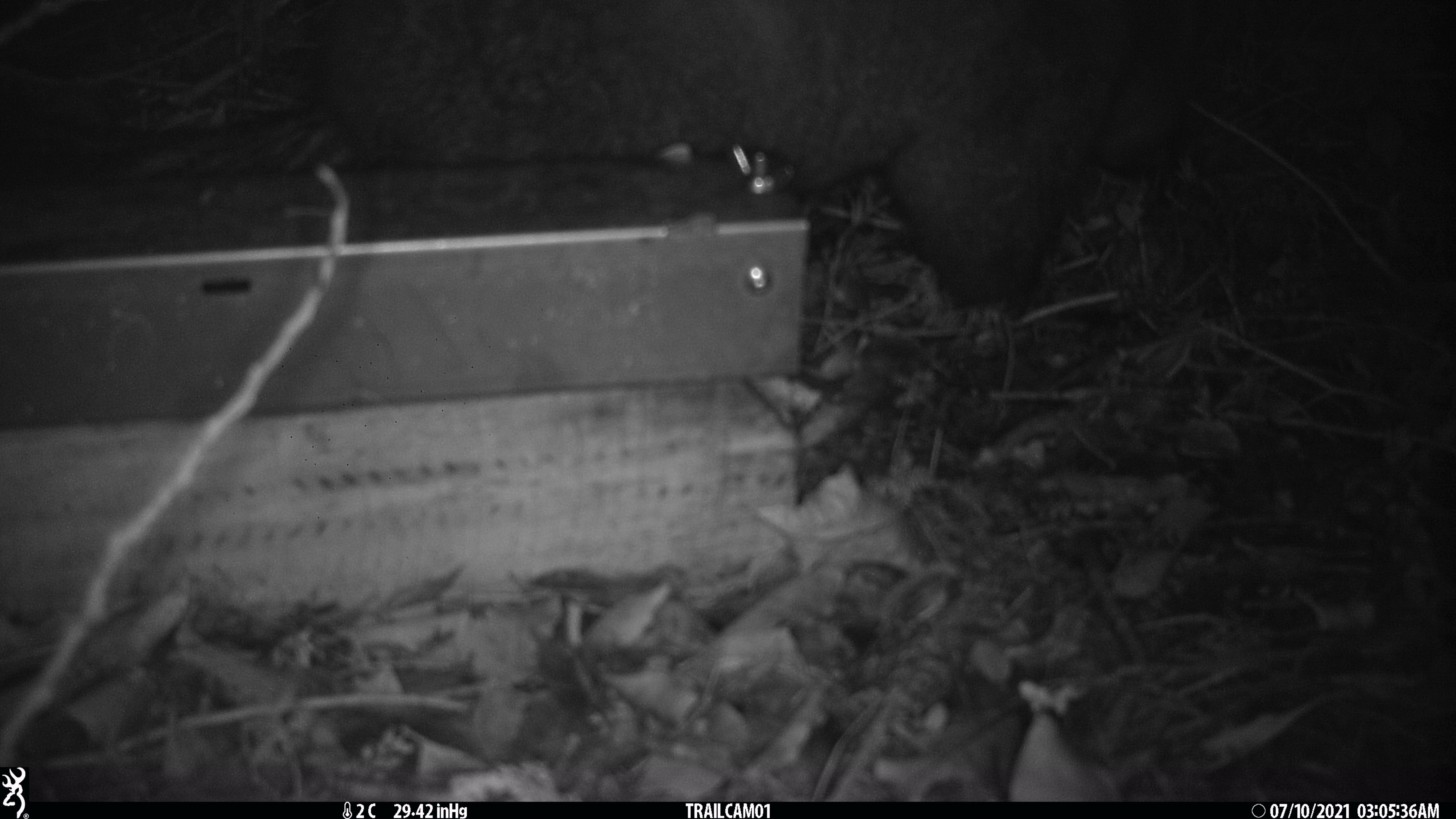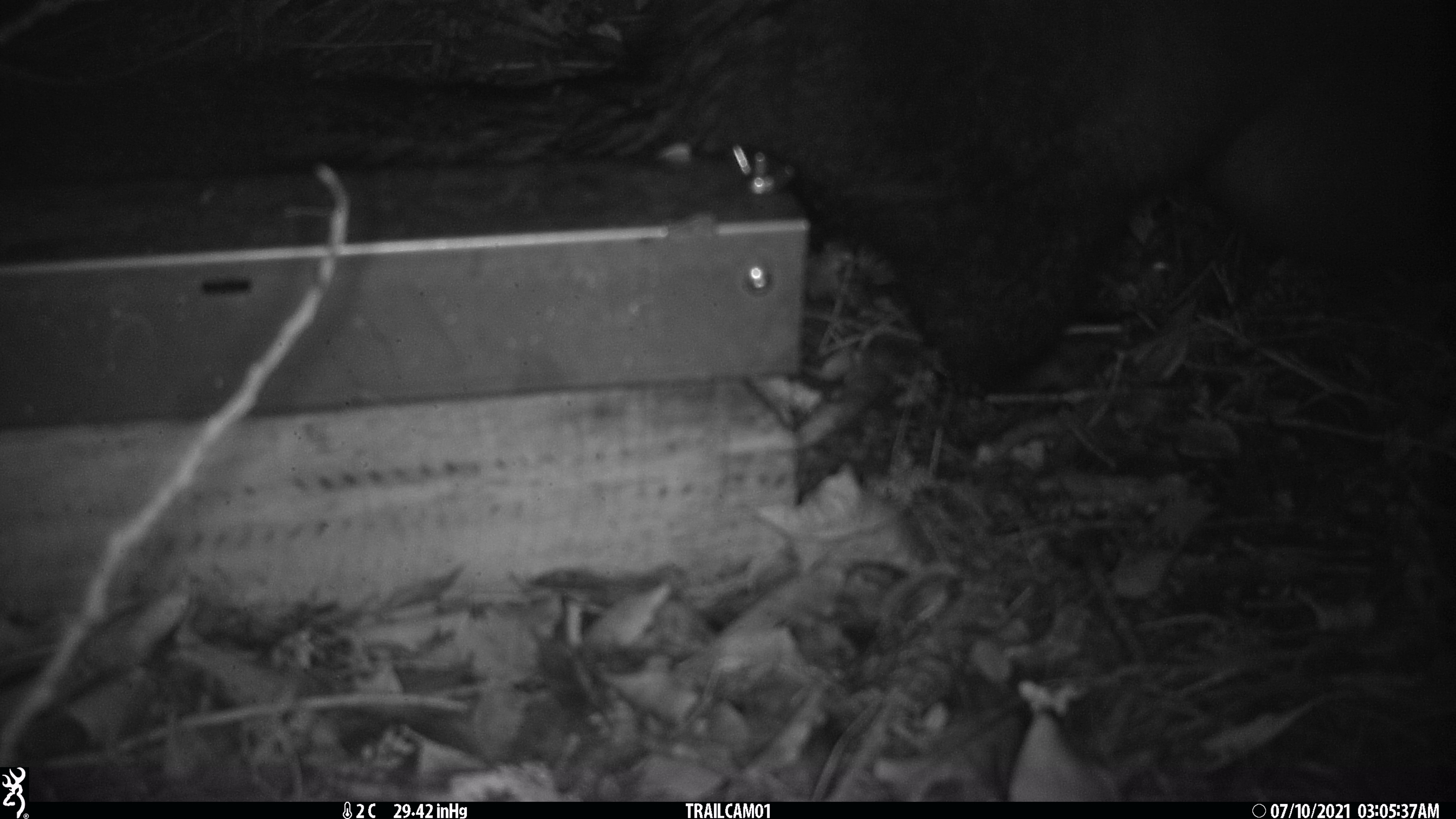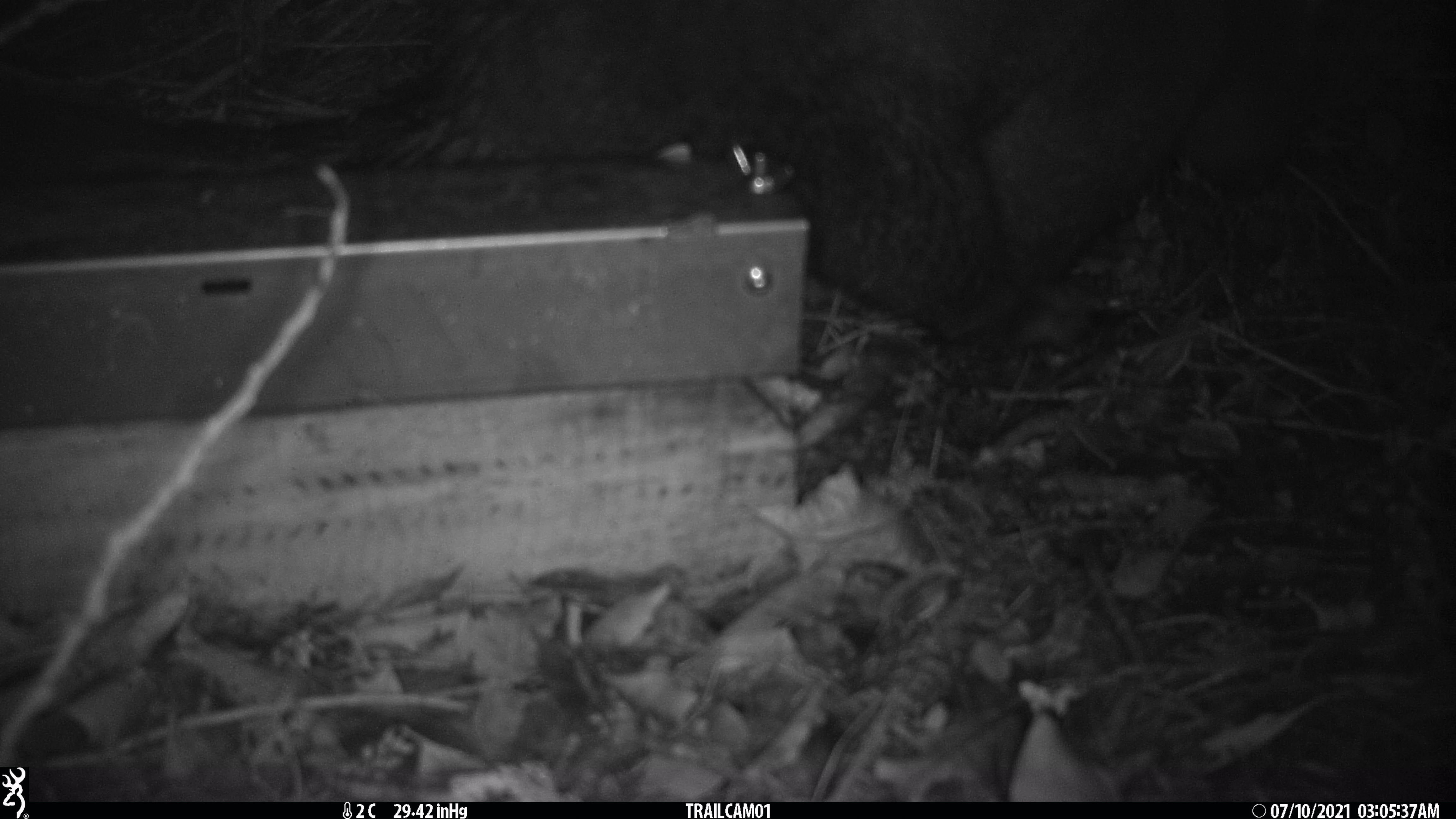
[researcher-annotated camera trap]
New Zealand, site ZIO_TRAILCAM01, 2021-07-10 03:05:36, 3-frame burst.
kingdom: Animalia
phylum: Chordata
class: Mammalia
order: Diprotodontia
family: Phalangeridae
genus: Trichosurus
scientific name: Trichosurus vulpecula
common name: common brushtail possum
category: possum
Possum (common brushtail possum) (Trichosurus vulpecula).